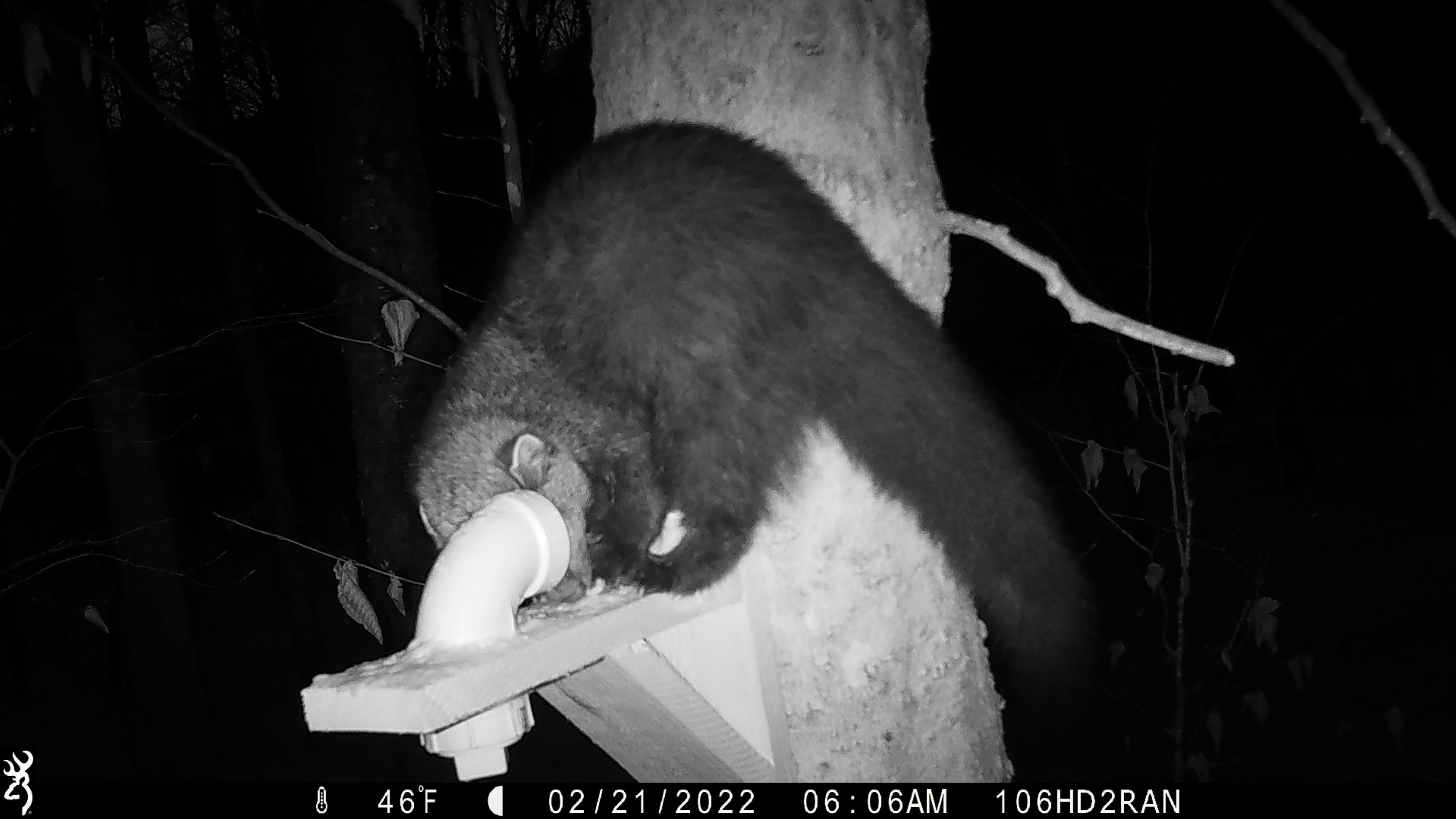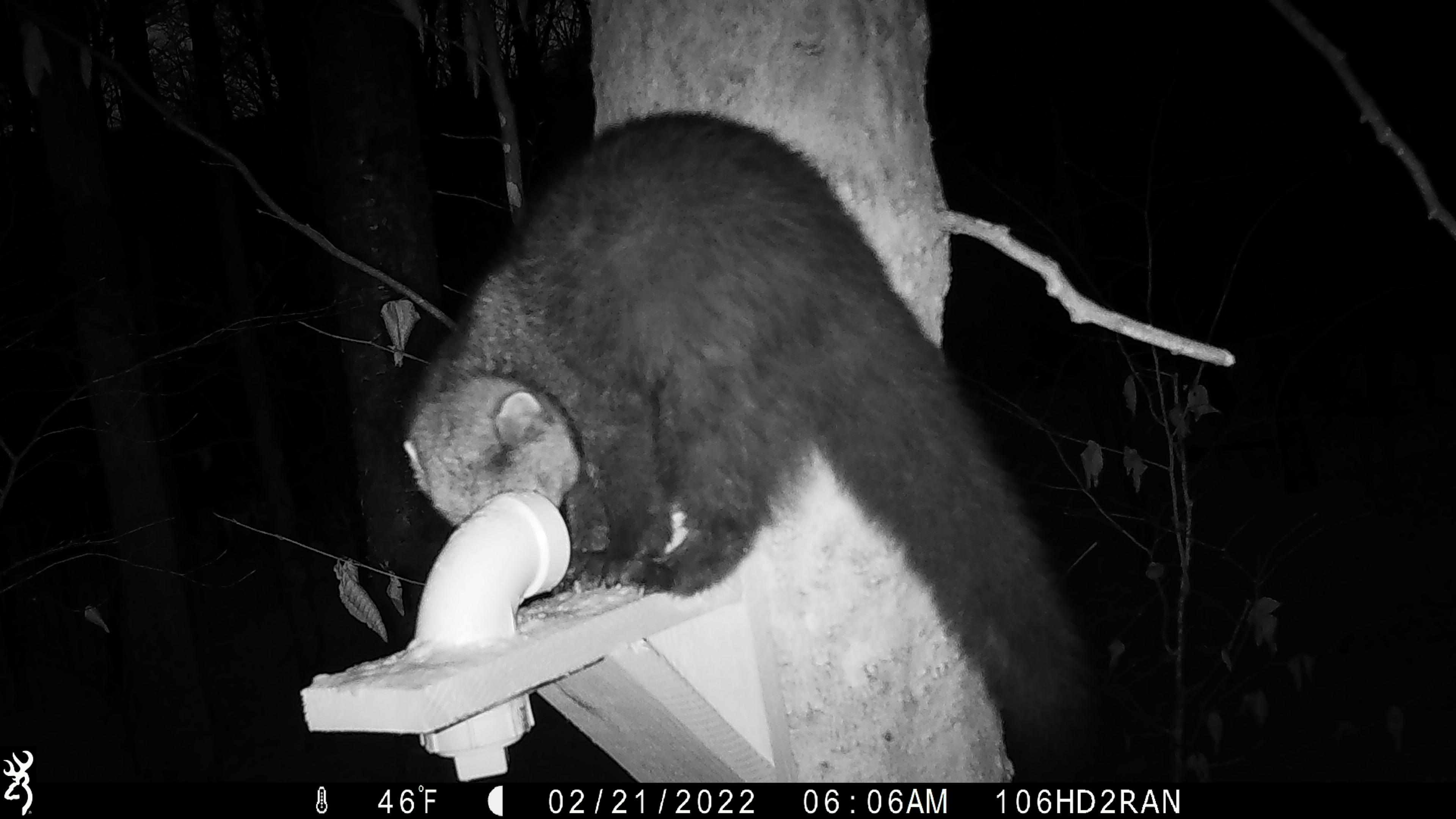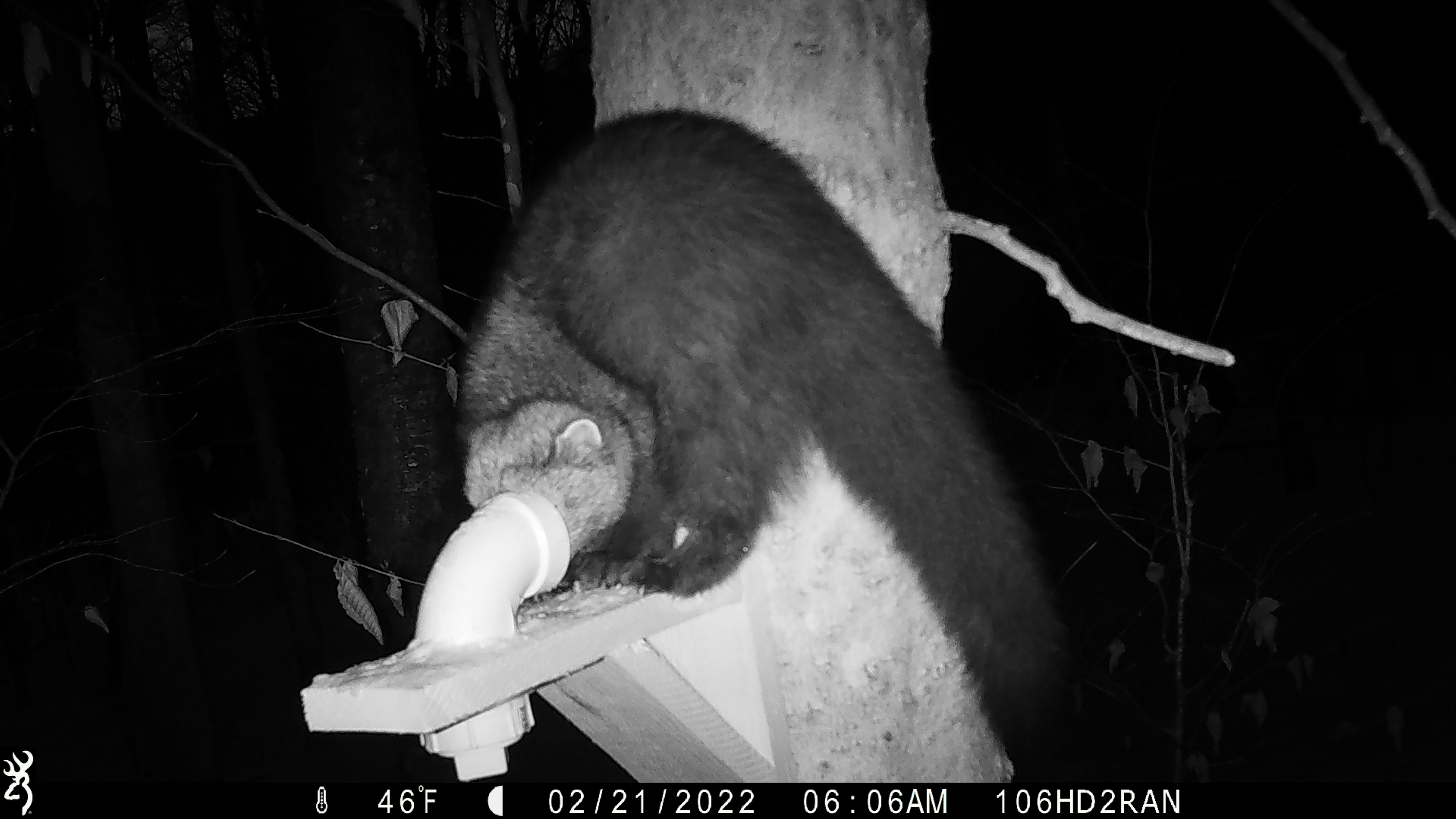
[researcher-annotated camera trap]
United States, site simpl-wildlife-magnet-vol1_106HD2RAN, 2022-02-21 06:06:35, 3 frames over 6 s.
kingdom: Animalia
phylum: Chordata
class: Mammalia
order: Carnivora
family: Mustelidae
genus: Pekania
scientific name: Pekania pennanti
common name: fisher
Fisher (Pekania pennanti).